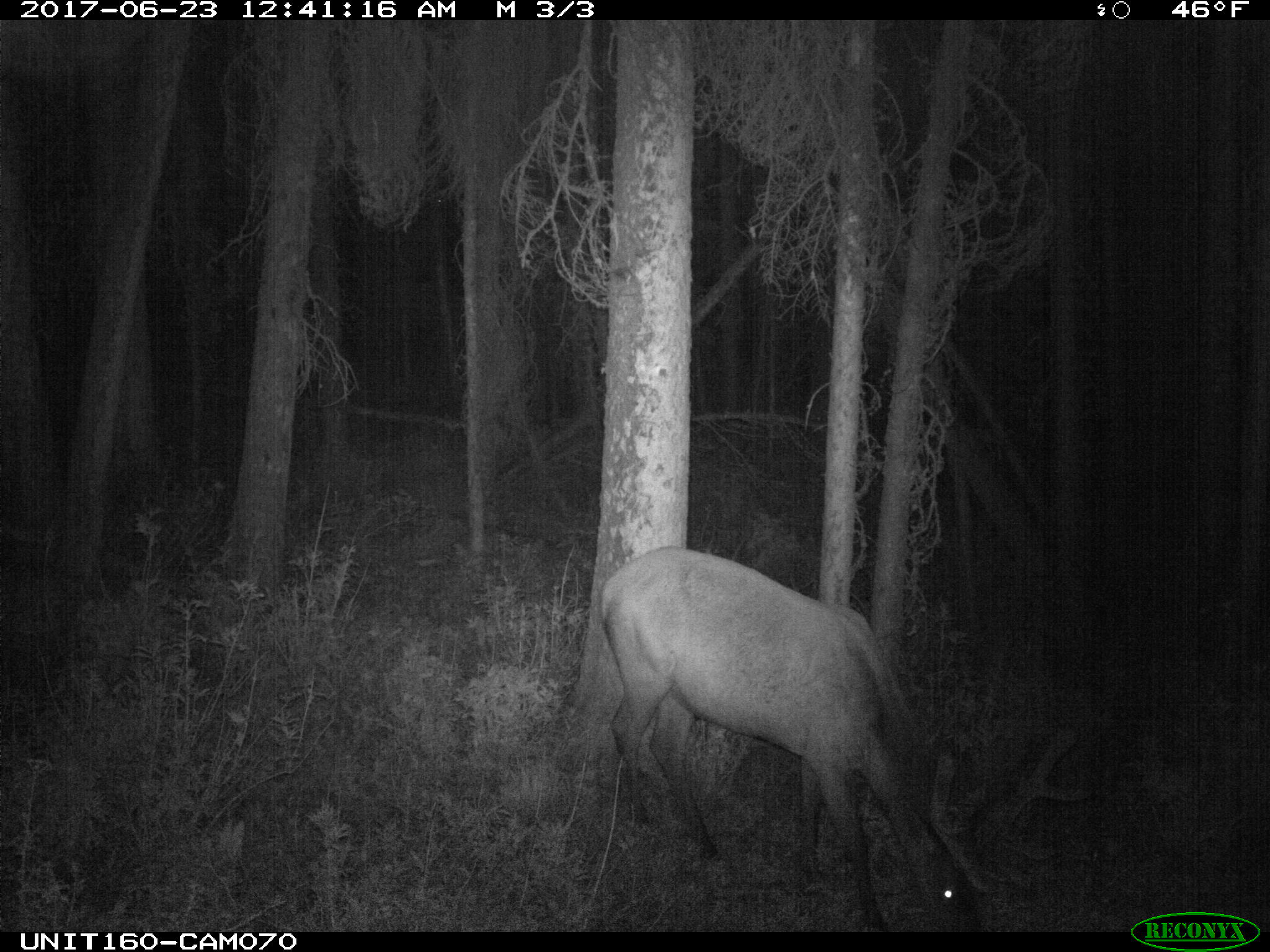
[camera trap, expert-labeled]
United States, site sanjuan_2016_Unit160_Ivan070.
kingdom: Animalia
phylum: Chordata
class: Mammalia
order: Artiodactyla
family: Cervidae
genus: Cervus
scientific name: Cervus elaphus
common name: red deer